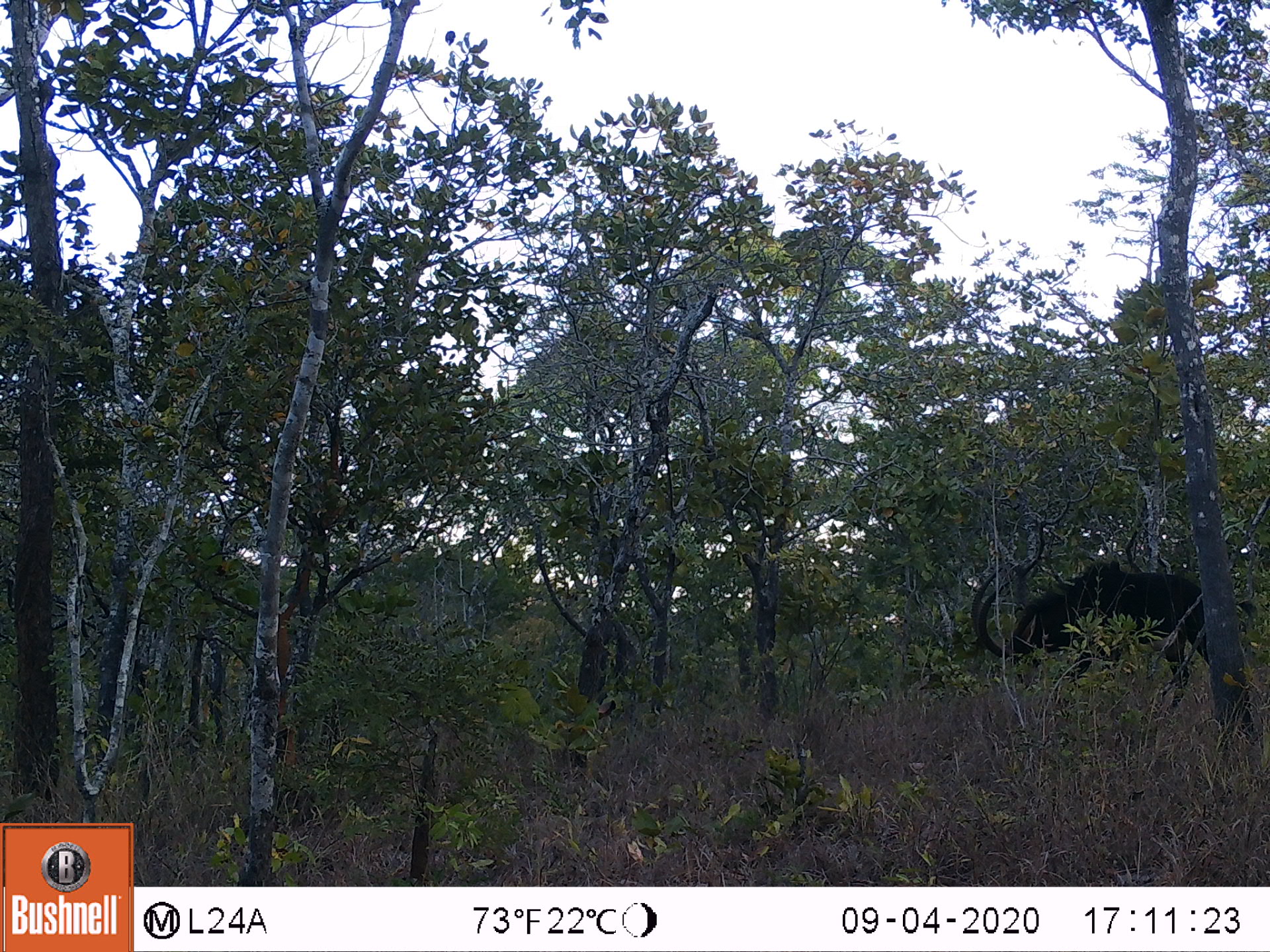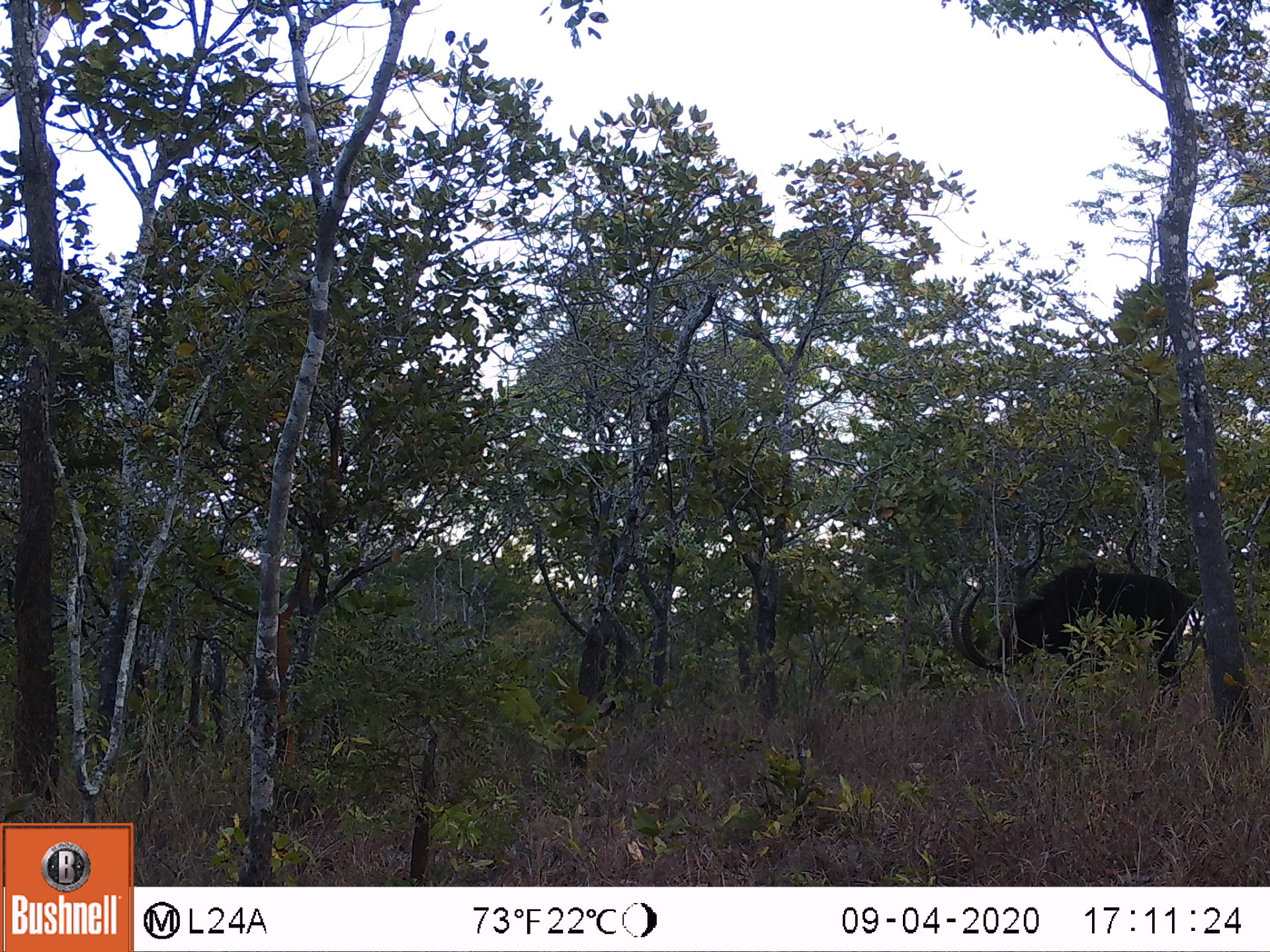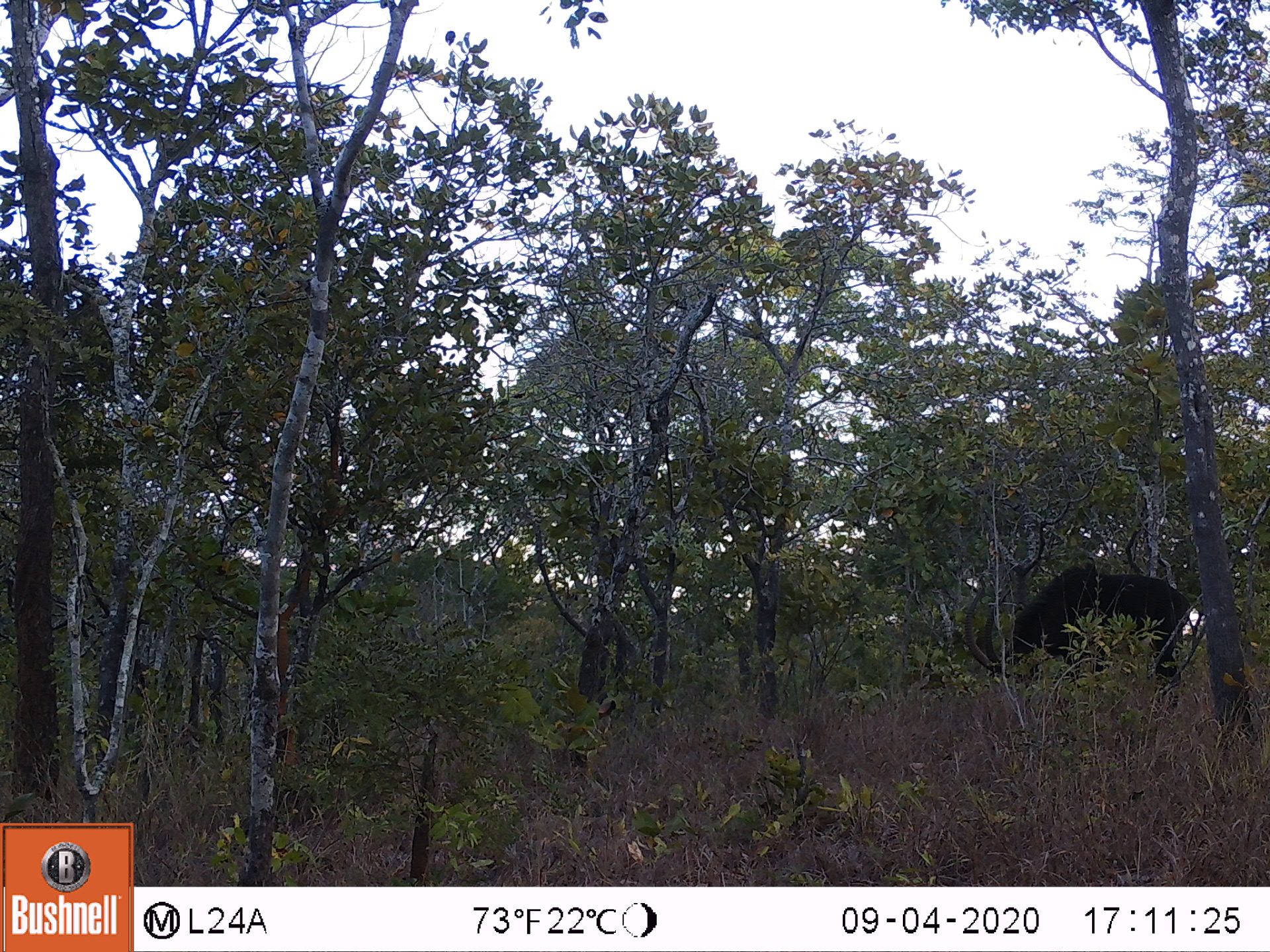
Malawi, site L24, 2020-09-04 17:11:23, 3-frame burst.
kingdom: Animalia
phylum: Chordata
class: Mammalia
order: Artiodactyla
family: Bovidae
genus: Hippotragus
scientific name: Hippotragus niger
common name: sable antelope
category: sable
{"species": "sable (sable antelope) (Hippotragus niger)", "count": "1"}